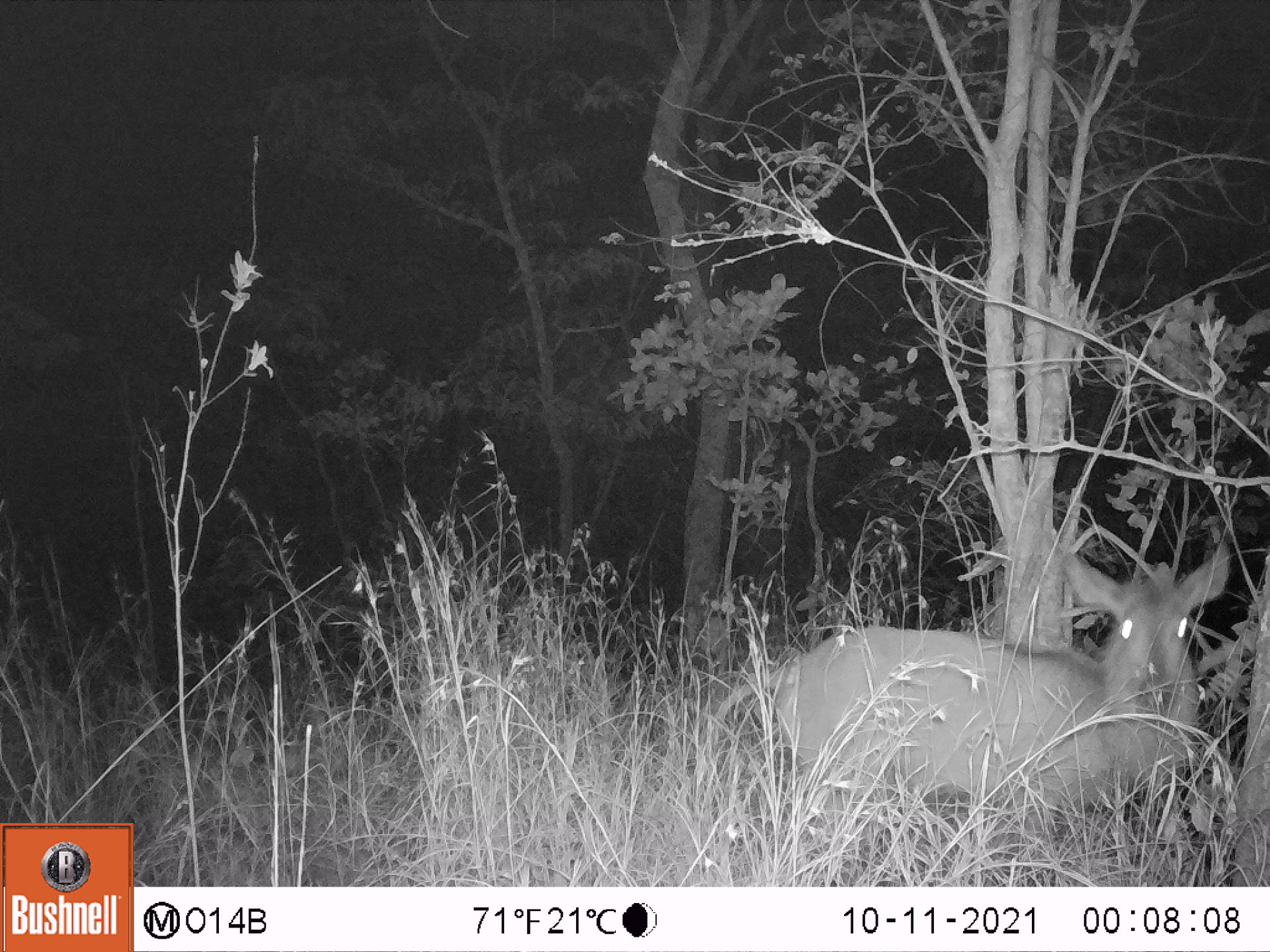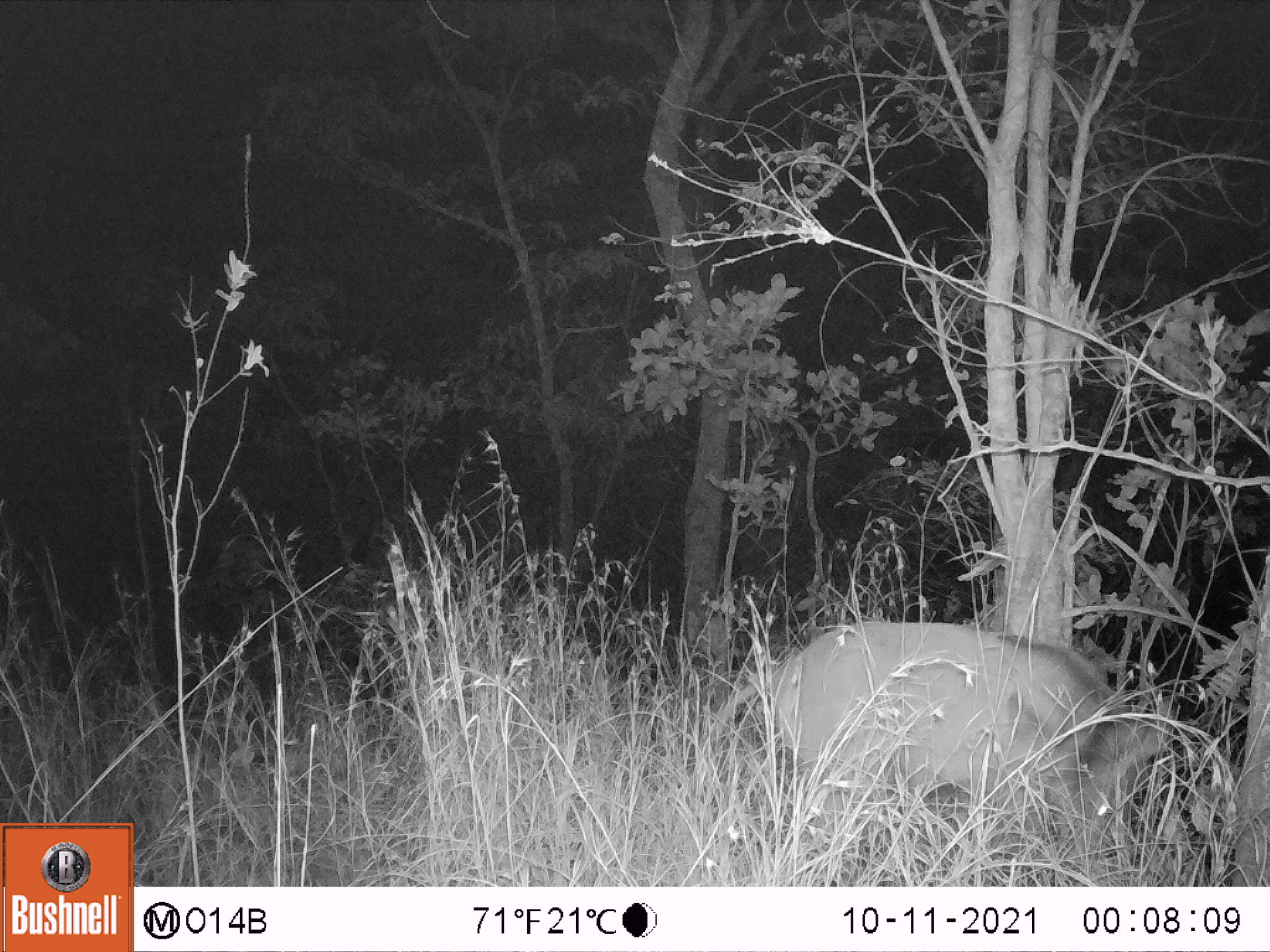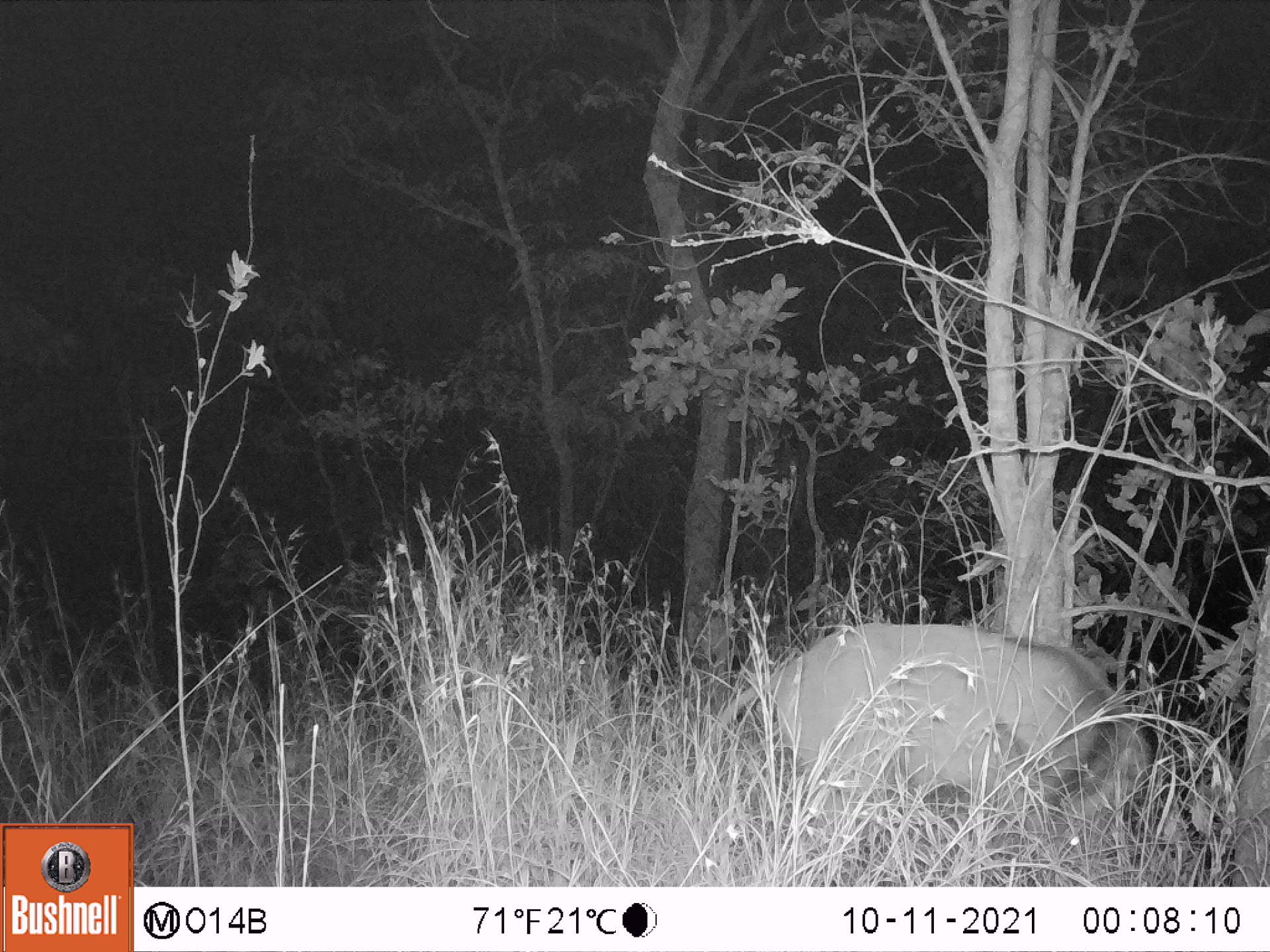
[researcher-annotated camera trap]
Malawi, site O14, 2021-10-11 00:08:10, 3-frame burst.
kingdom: Animalia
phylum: Chordata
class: Mammalia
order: Artiodactyla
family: Bovidae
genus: Kobus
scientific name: Kobus ellipsiprymnus ellipsiprymnus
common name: common waterbuck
Common waterbuck (Kobus ellipsiprymnus ellipsiprymnus), count 1.